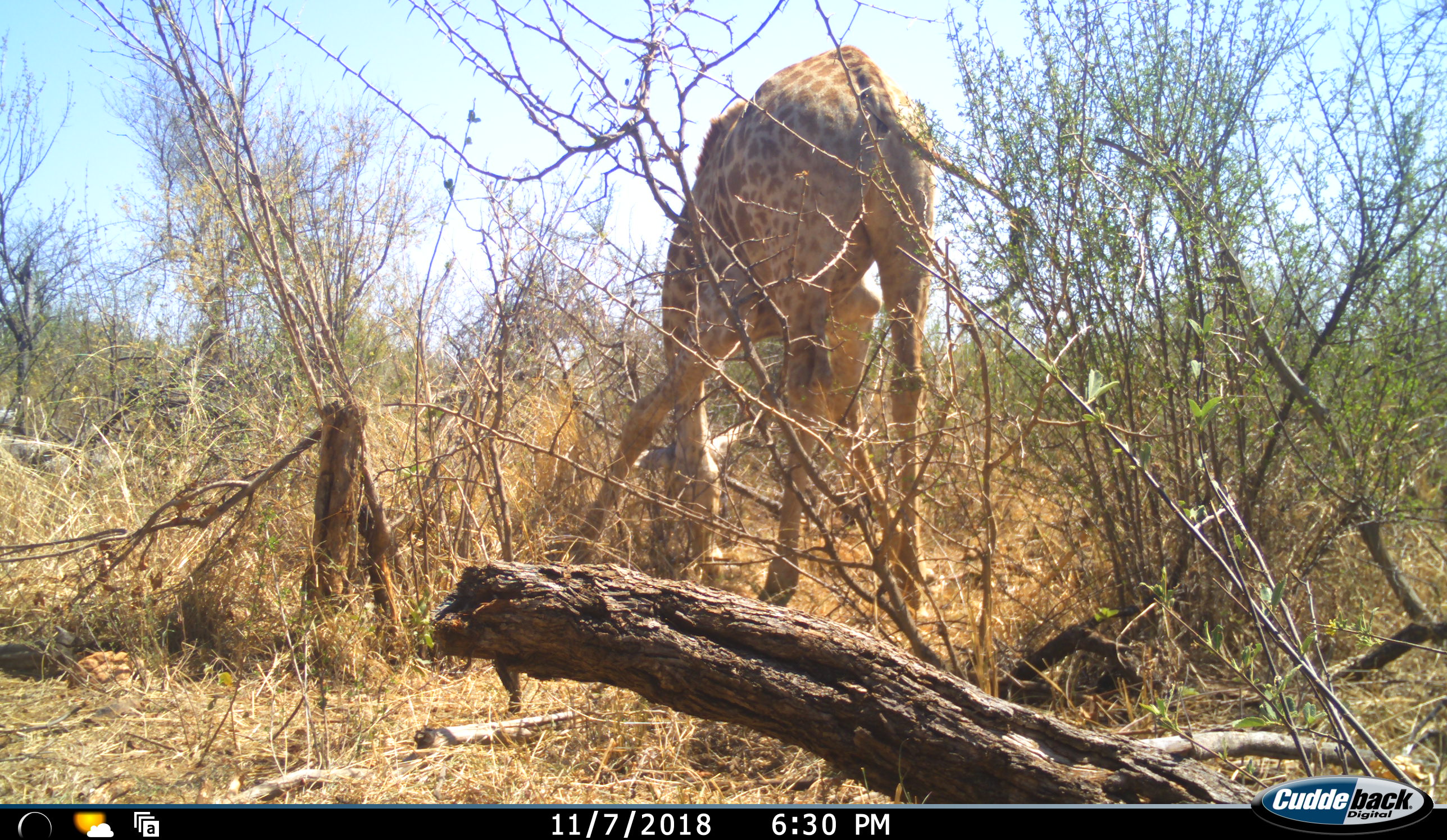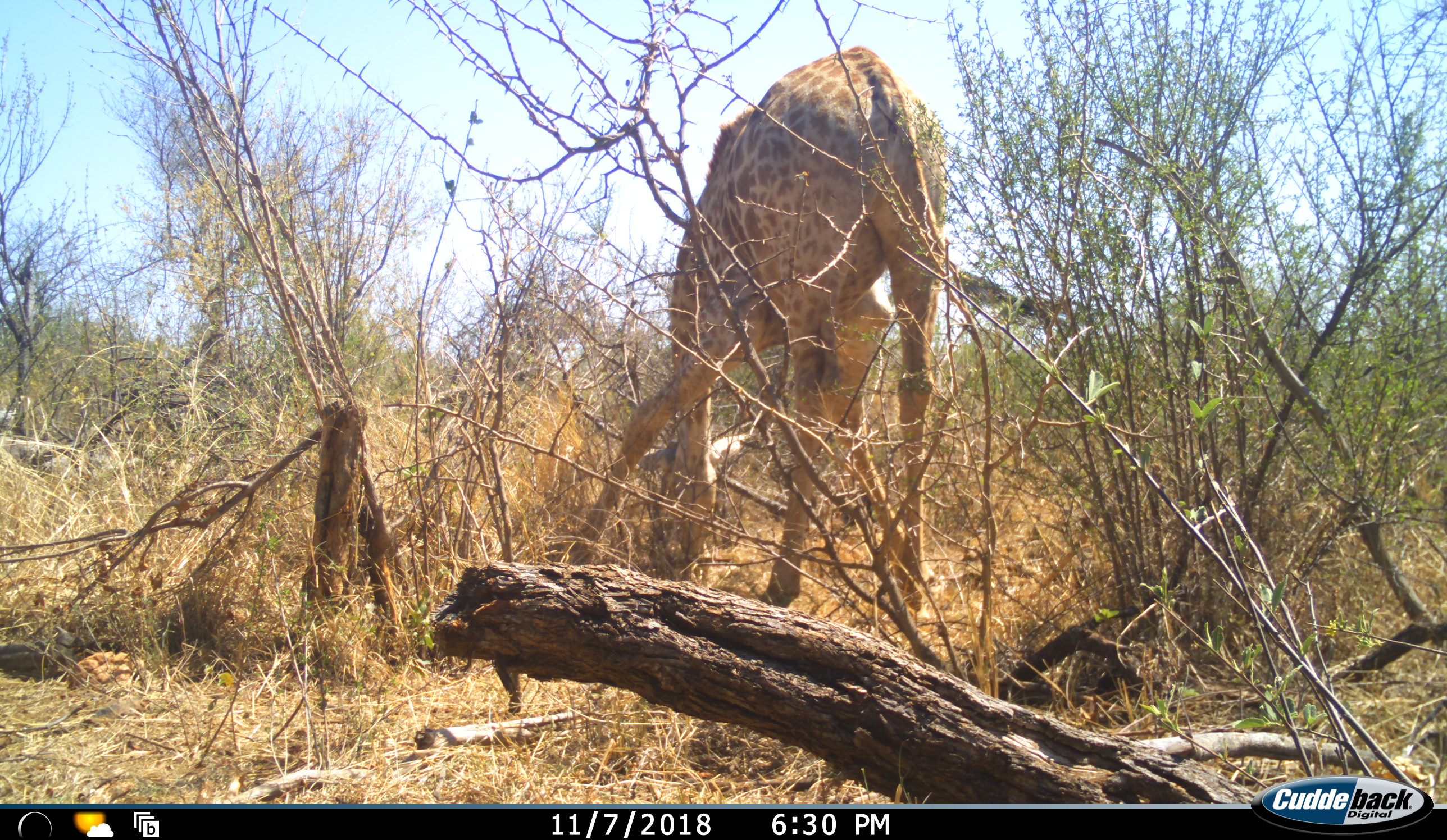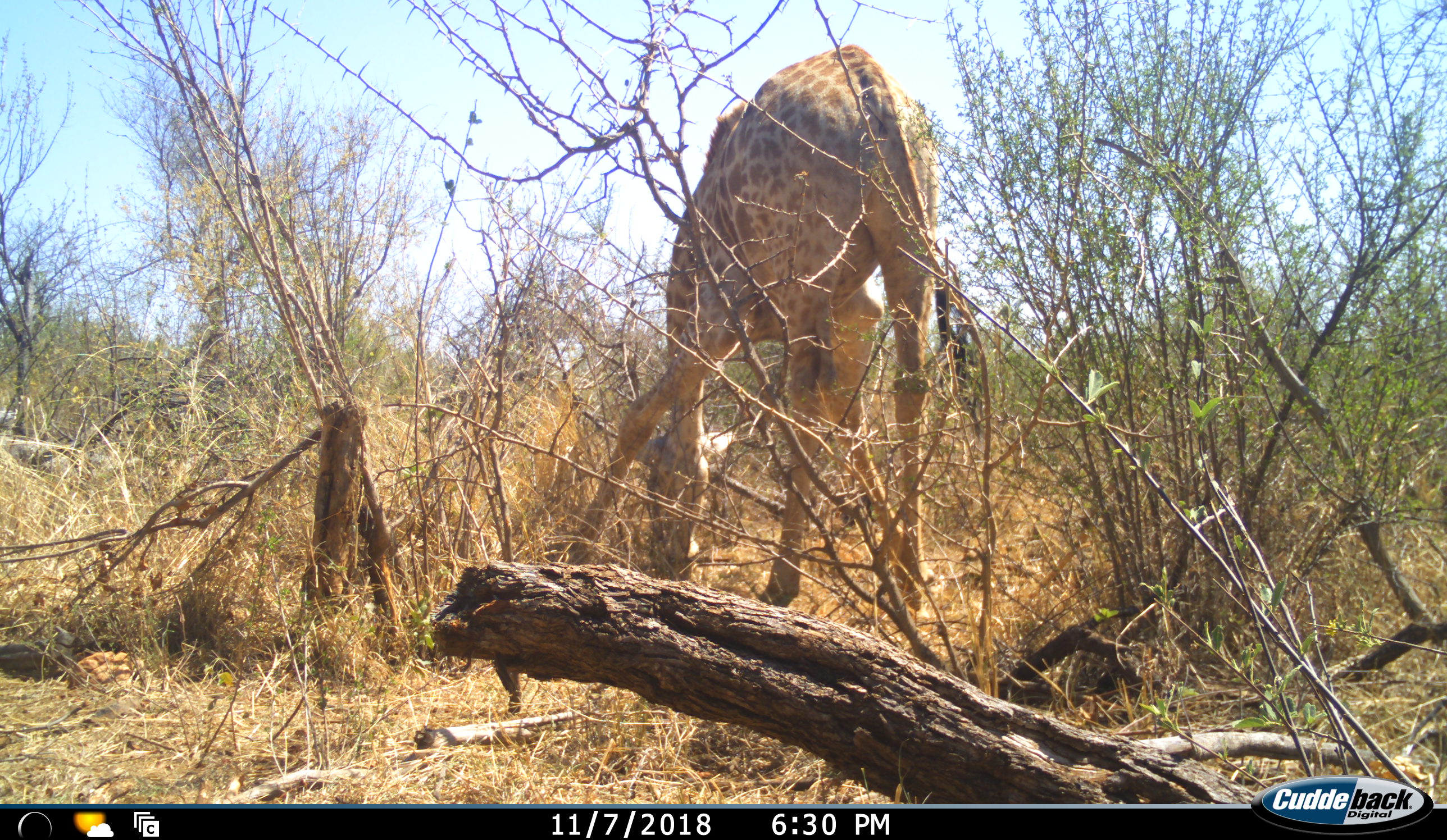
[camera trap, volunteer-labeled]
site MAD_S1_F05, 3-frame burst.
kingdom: Animalia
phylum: Chordata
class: Mammalia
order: Artiodactyla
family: Giraffidae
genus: Giraffa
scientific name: Giraffa camelopardalis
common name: giraffe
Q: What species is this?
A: Giraffe (Giraffa camelopardalis).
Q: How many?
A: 1.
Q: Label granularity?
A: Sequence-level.